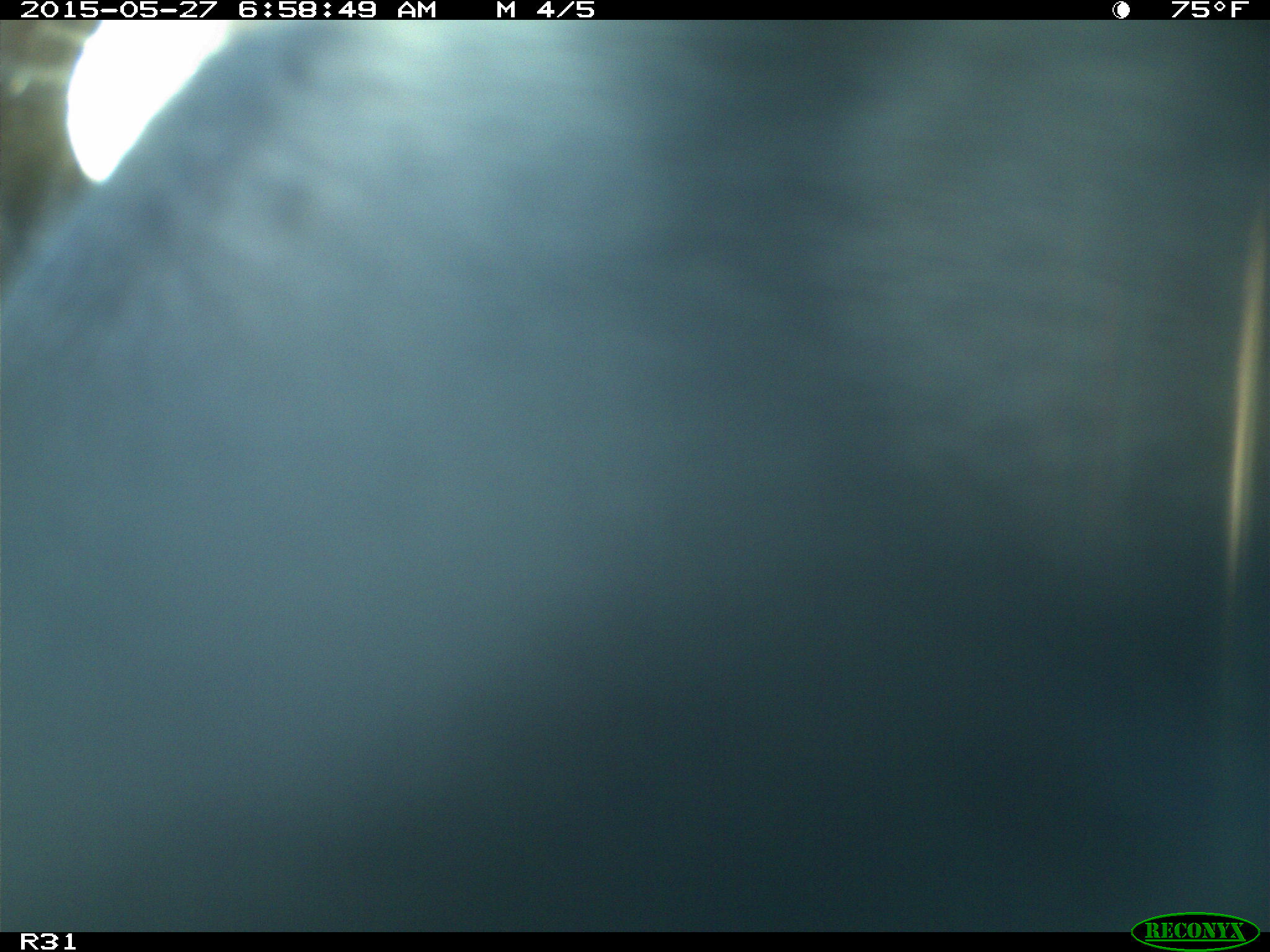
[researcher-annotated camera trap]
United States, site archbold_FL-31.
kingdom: Animalia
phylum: Chordata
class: Mammalia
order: Artiodactyla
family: Bovidae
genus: Bos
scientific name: Bos taurus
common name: domestic cow